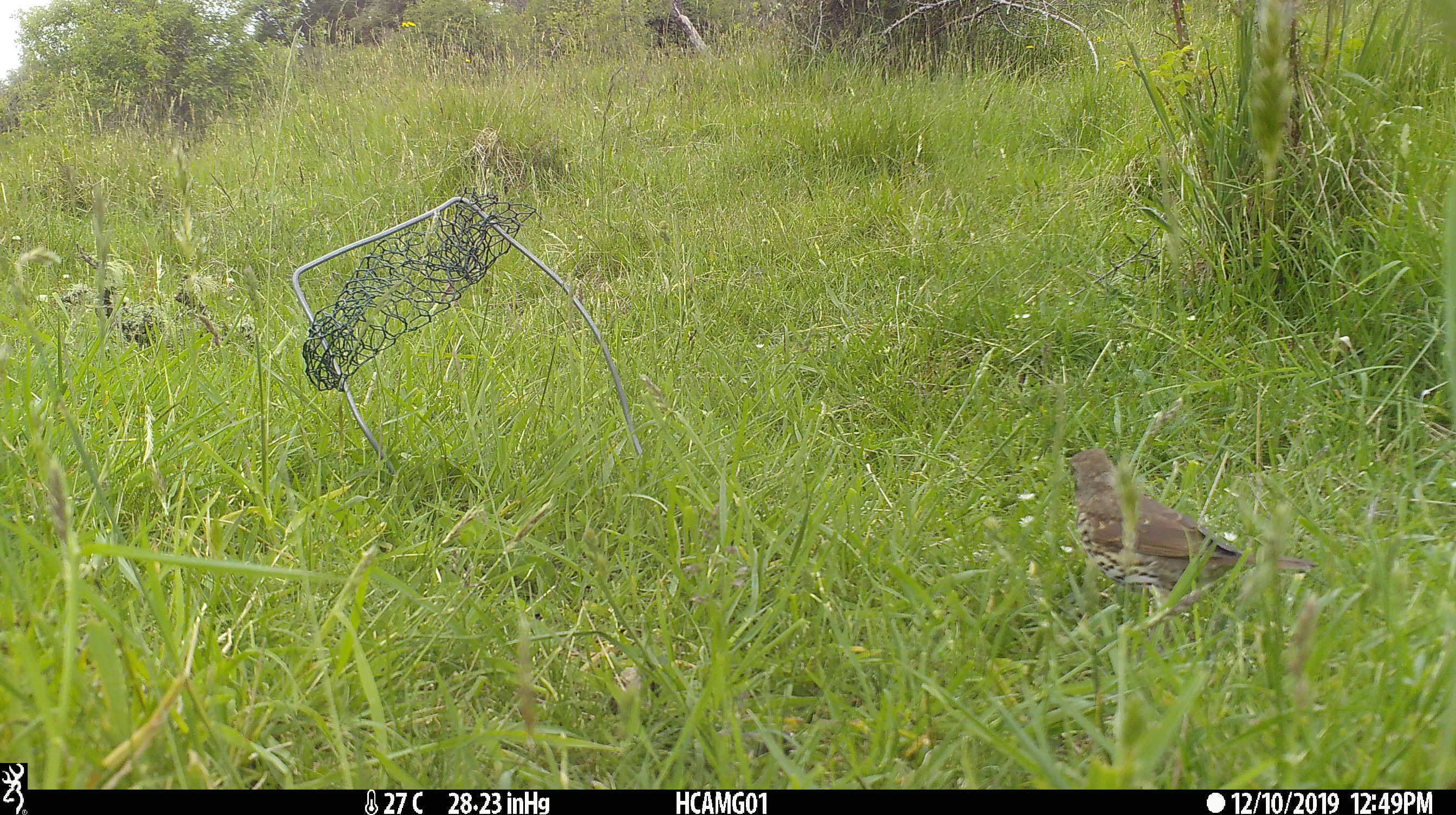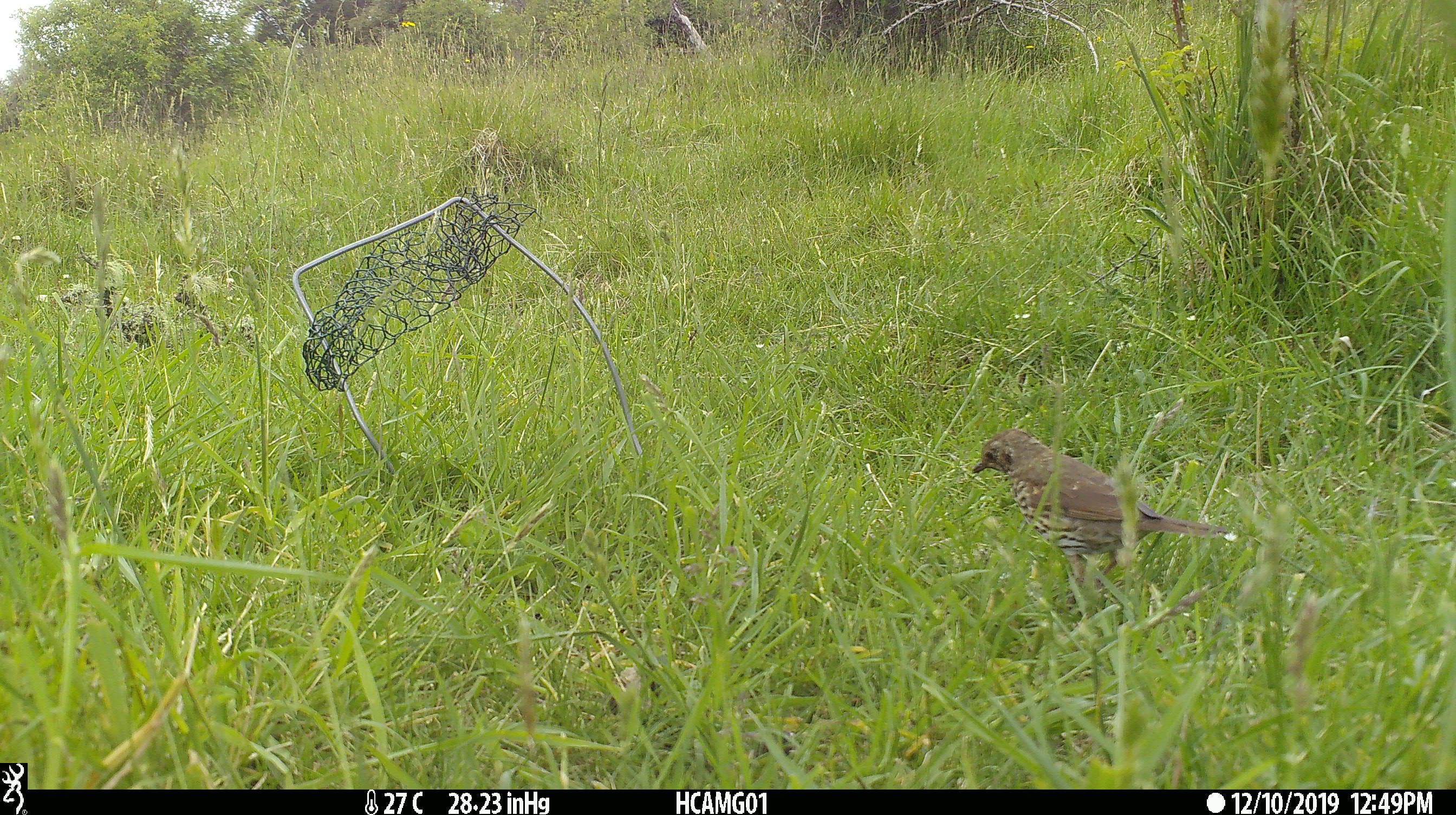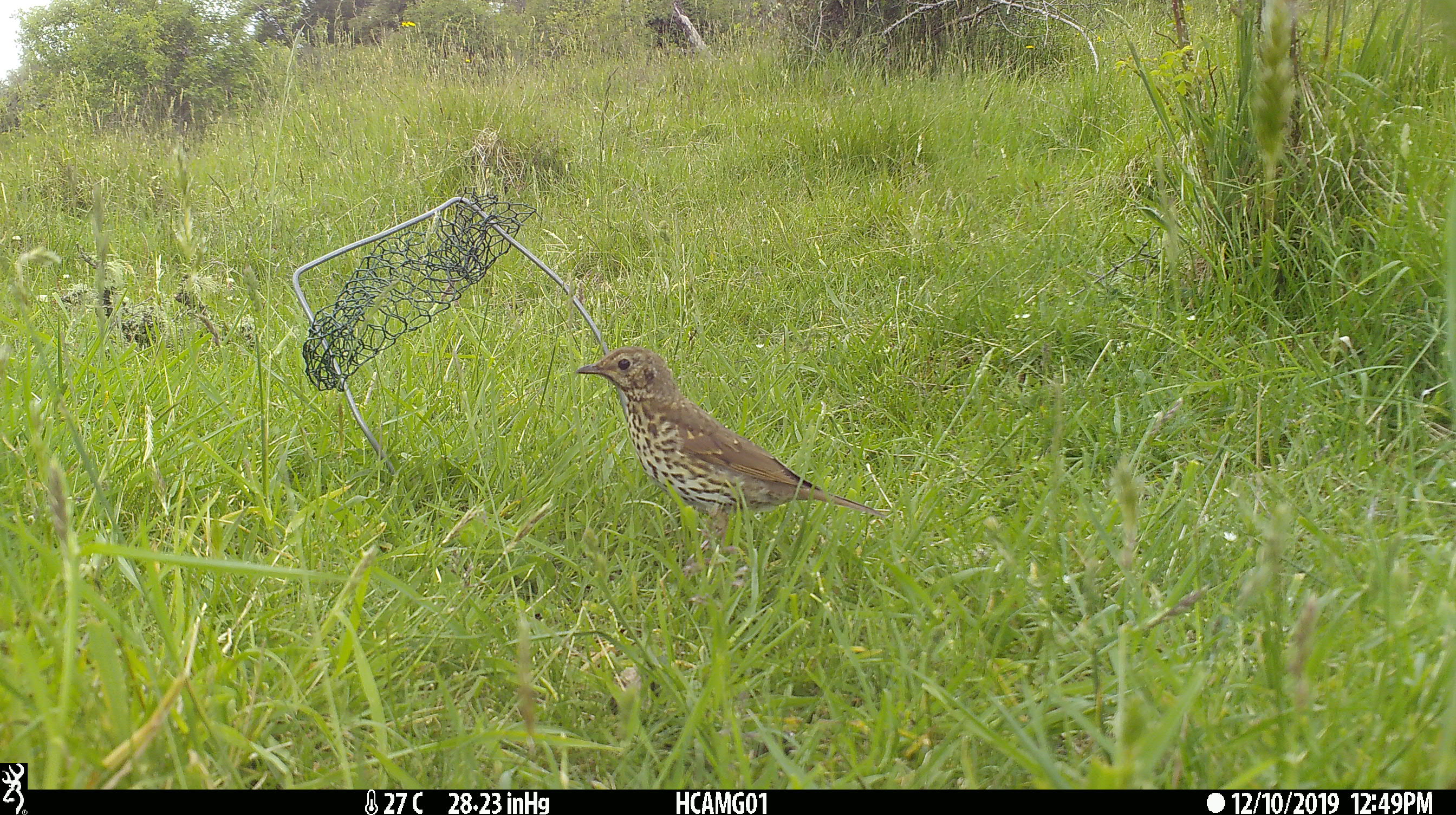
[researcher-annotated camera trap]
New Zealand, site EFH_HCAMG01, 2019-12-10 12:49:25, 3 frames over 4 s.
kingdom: Animalia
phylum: Chordata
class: Aves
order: Passeriformes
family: Turdidae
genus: Turdus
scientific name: Turdus philomelos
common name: song thrush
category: thrush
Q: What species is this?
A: Thrush (song thrush) (Turdus philomelos).